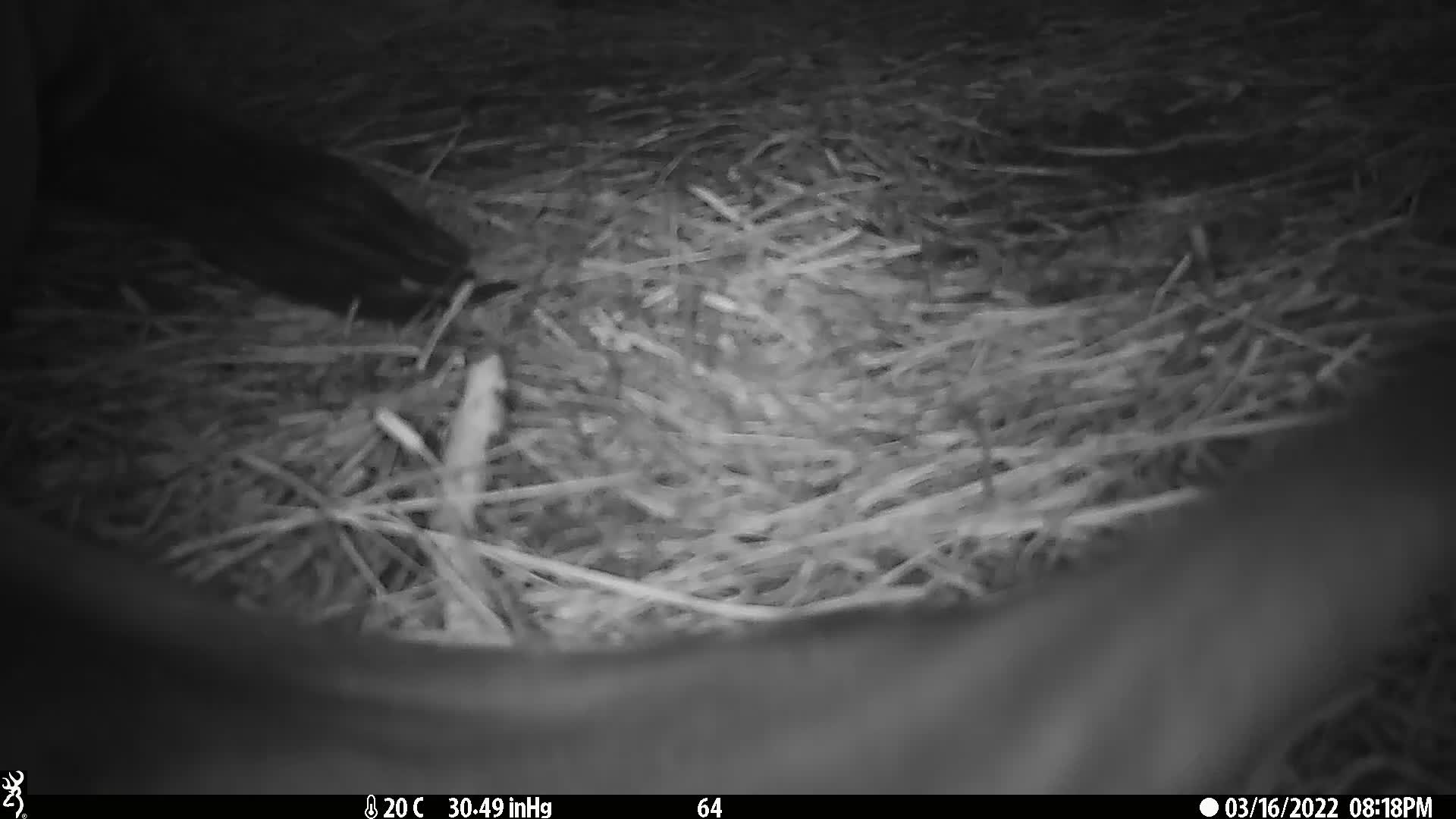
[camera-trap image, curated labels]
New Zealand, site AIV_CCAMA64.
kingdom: Animalia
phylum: Chordata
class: Mammalia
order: Carnivora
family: Otariidae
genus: Phocarctos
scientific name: Phocarctos hookeri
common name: new zealand sea lion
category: sealion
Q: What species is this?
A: Sealion (new zealand sea lion) (Phocarctos hookeri).